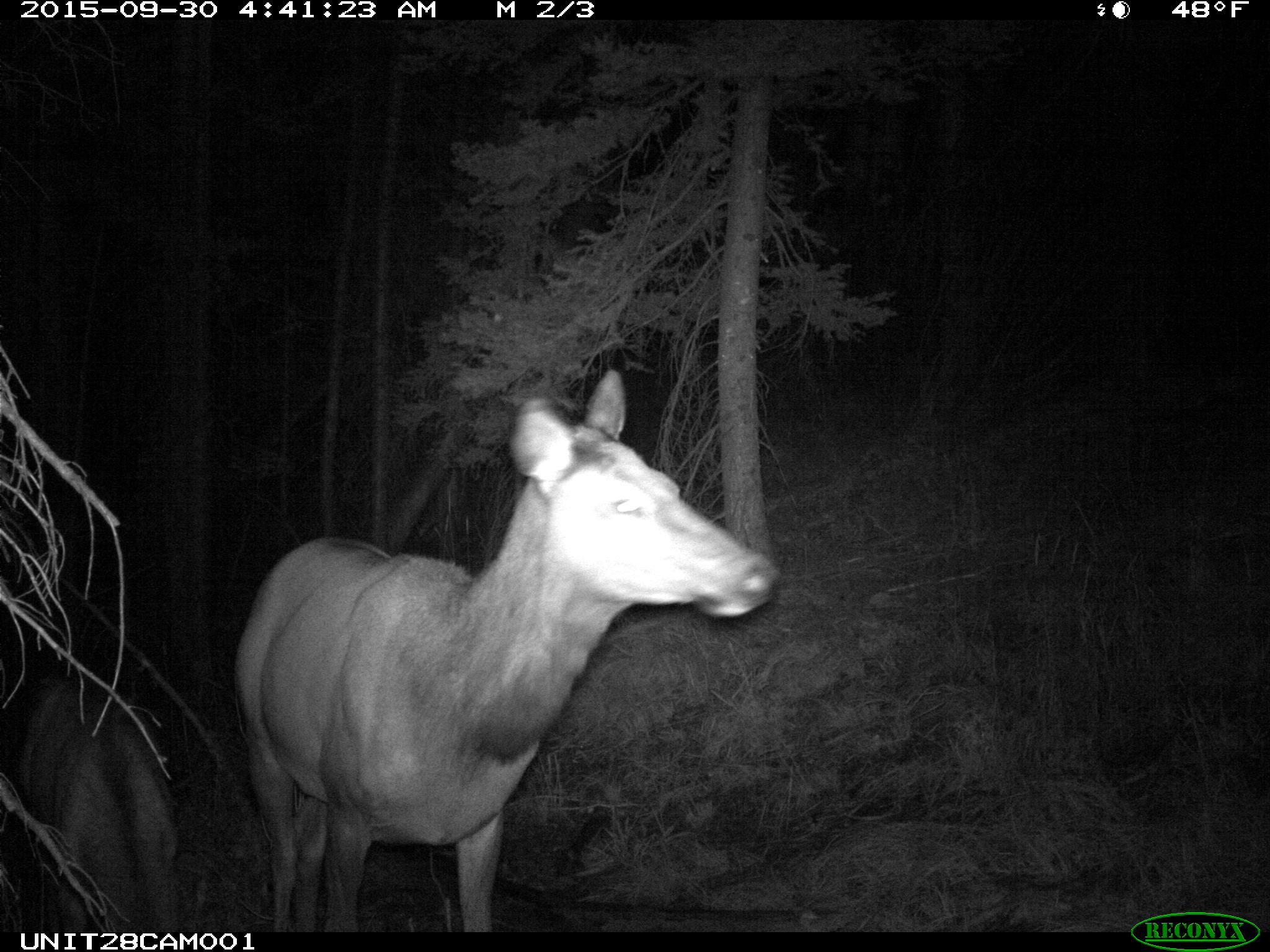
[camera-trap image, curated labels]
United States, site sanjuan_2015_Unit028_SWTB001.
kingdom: Animalia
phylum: Chordata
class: Mammalia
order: Artiodactyla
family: Cervidae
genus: Cervus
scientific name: Cervus elaphus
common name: red deer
Cervus elaphus (red deer).